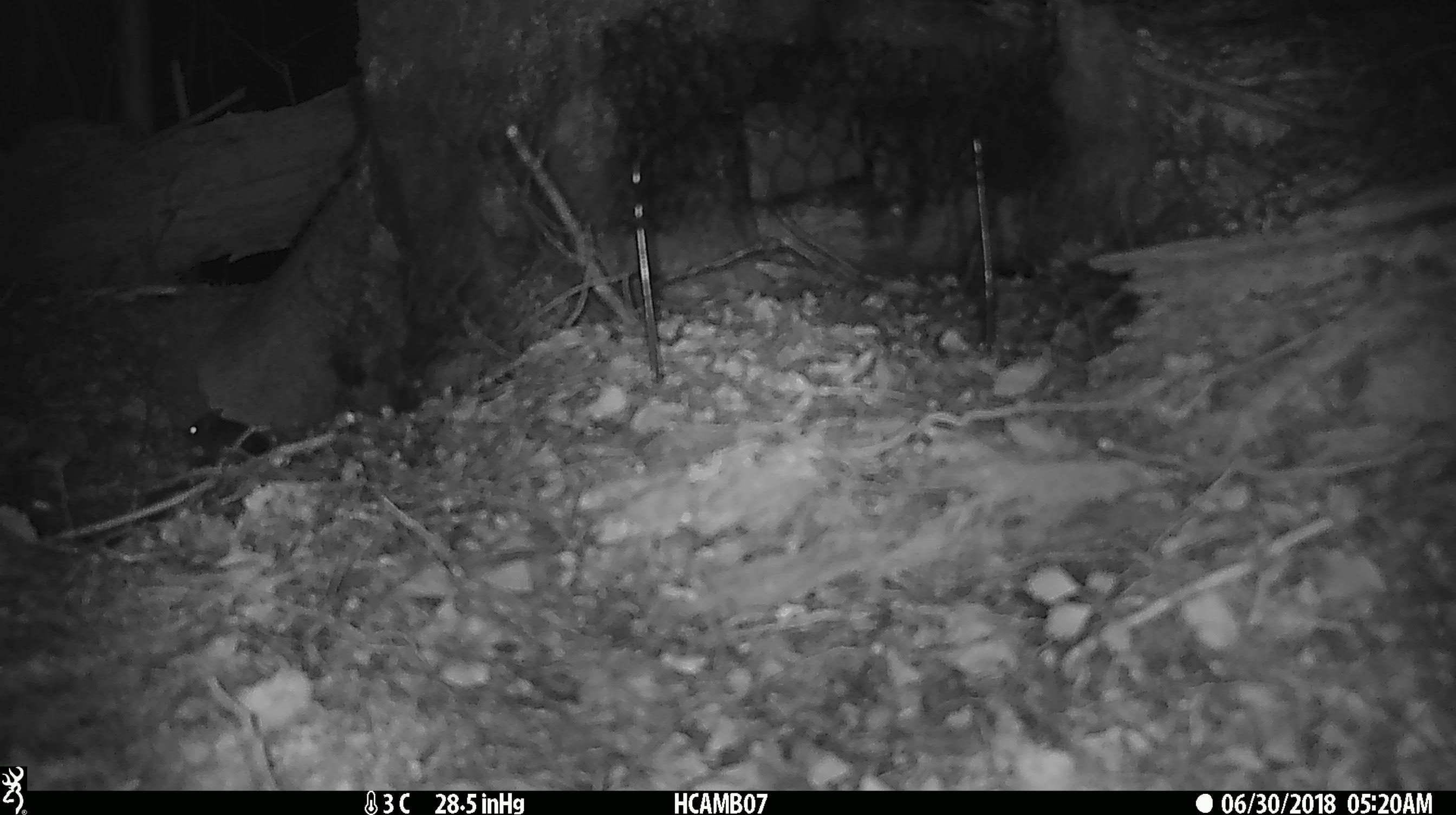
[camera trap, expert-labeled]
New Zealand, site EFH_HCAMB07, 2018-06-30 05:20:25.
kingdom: Animalia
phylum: Chordata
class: Mammalia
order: Rodentia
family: Muridae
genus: Mus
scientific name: Mus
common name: mouse